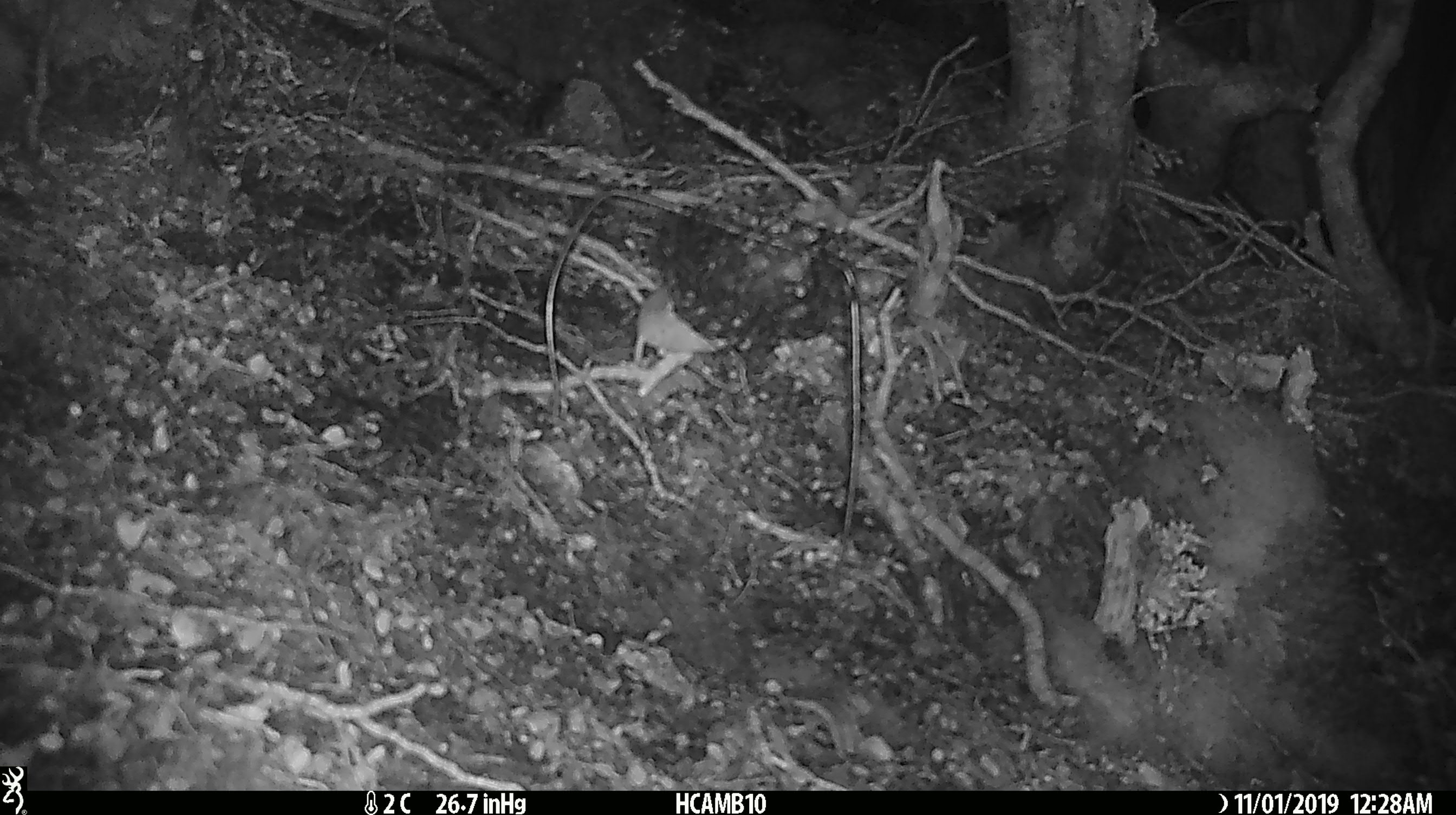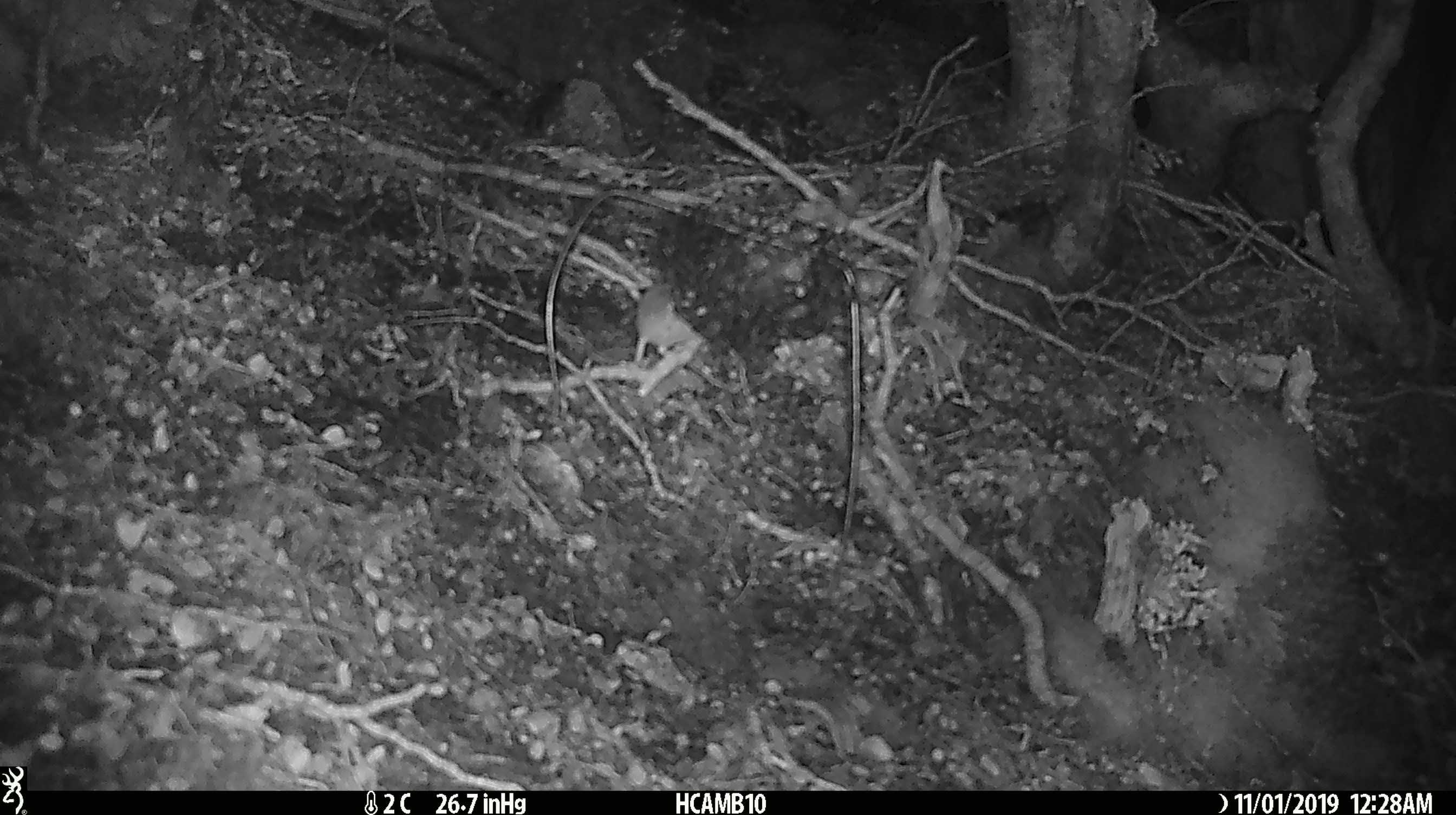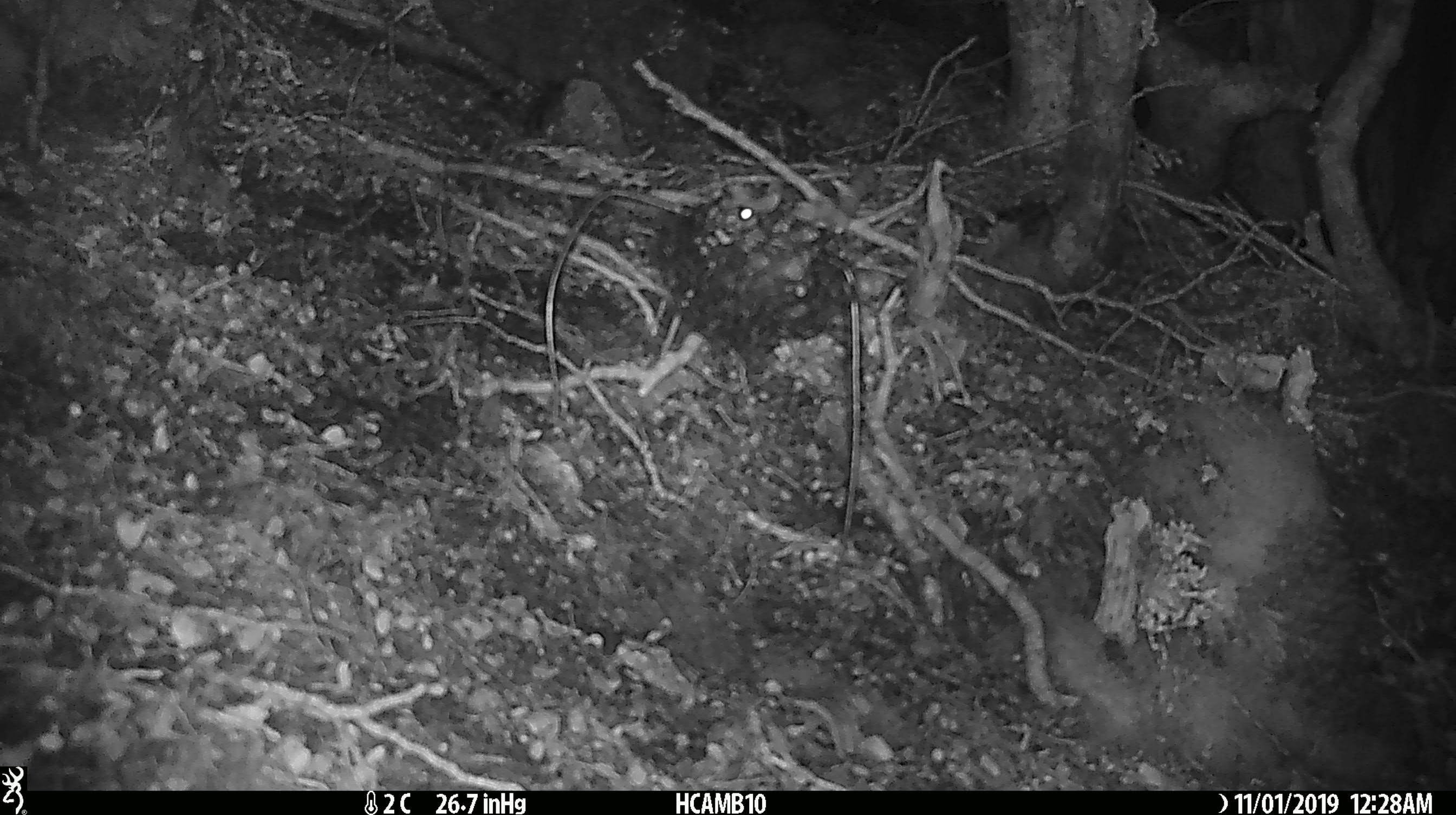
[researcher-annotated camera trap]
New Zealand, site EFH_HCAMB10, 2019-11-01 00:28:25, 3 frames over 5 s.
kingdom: Animalia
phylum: Chordata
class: Mammalia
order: Rodentia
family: Muridae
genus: Mus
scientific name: Mus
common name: mouse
Mouse (Mus).